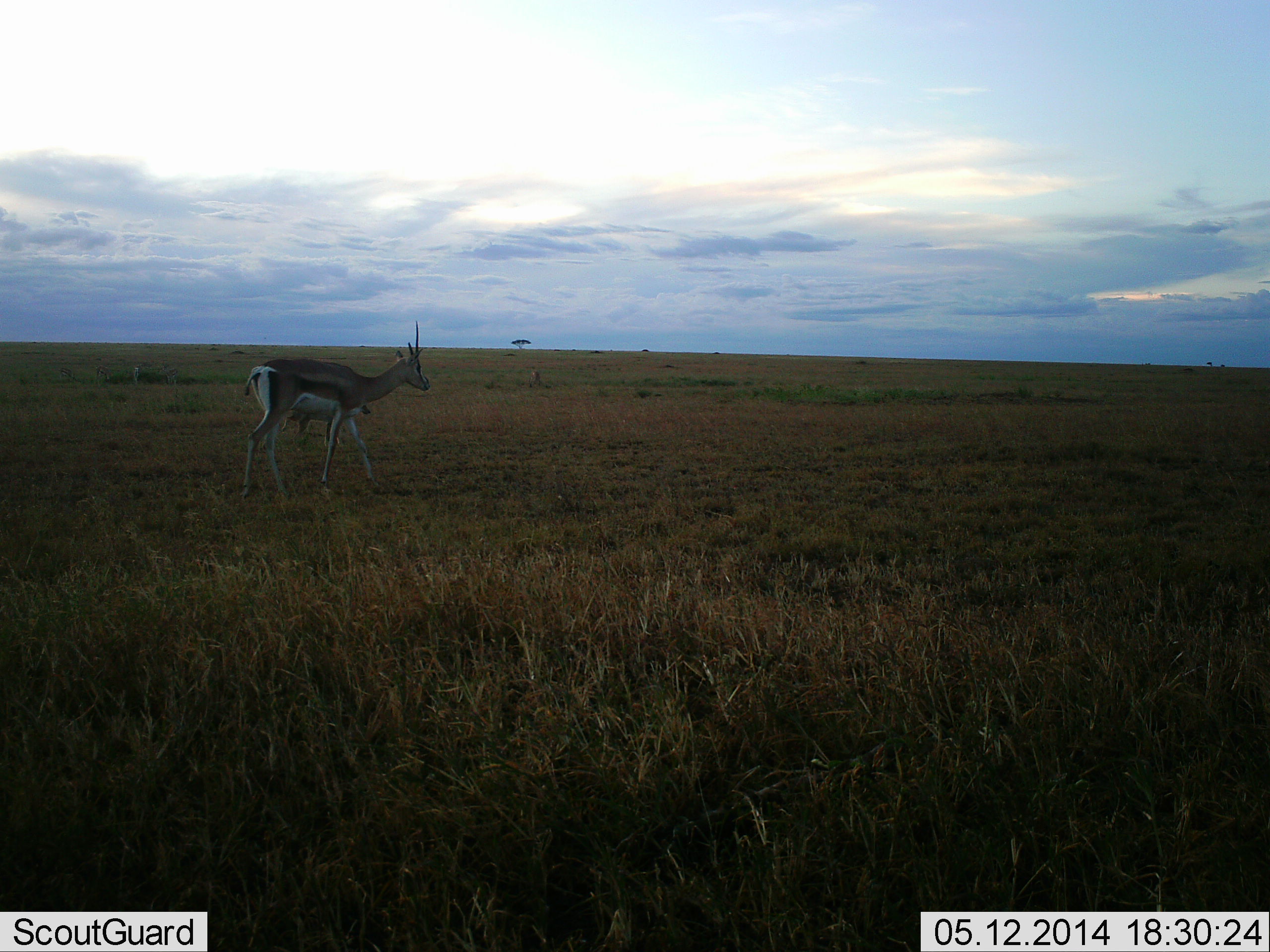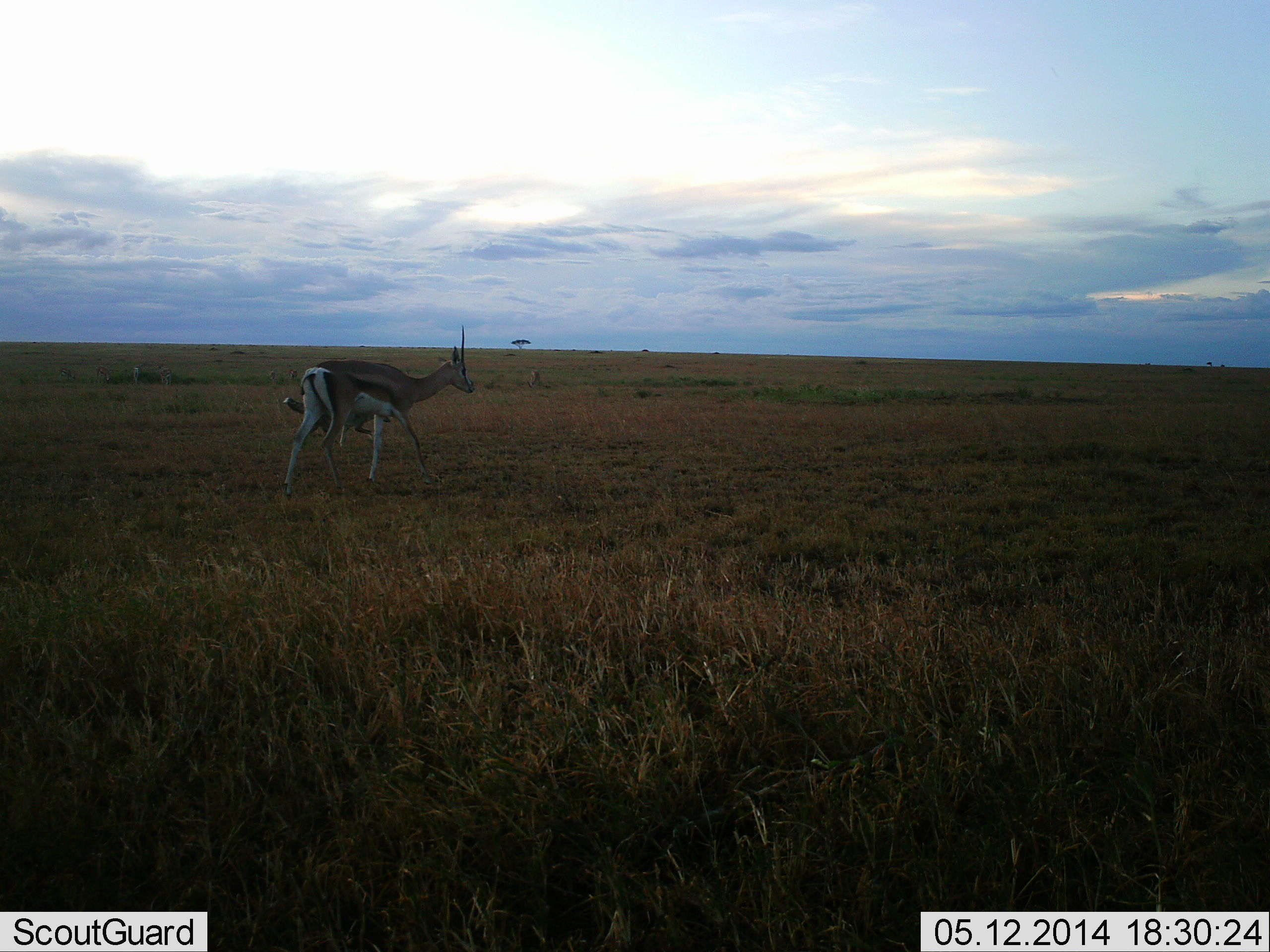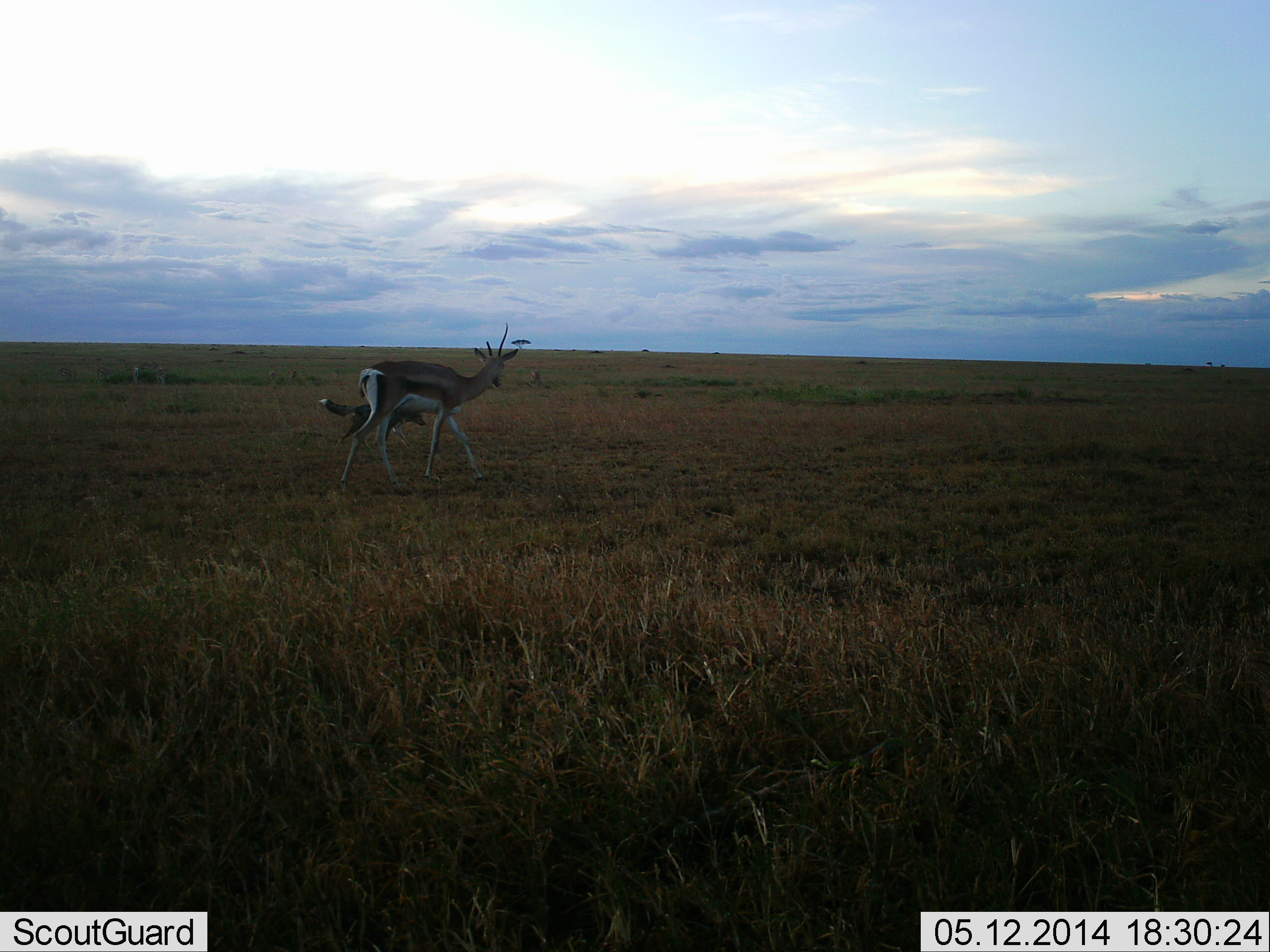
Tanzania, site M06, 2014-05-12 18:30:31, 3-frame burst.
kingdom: Animalia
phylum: Chordata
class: Mammalia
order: Artiodactyla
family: Bovidae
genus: Eudorcas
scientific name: Eudorcas thomsonii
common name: thomson's gazelle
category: gazellethomsons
Gazellethomsons (thomson's gazelle) (Eudorcas thomsonii), count 1. Behavior (volunteer vote fractions): standing 7%, resting 0%, moving 93%, interacting 0%. Young present (vote fraction): 7%. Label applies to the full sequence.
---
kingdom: Animalia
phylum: Chordata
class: Mammalia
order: Carnivora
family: Canidae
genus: Lupulella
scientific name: Lupulella mesomelas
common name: black-backed jackal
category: jackal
Jackal (black-backed jackal) (Lupulella mesomelas), count 1. Behavior (volunteer vote fractions): standing 14%, resting 0%, moving 86%, interacting 0%. Young present (vote fraction): 0%. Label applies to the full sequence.